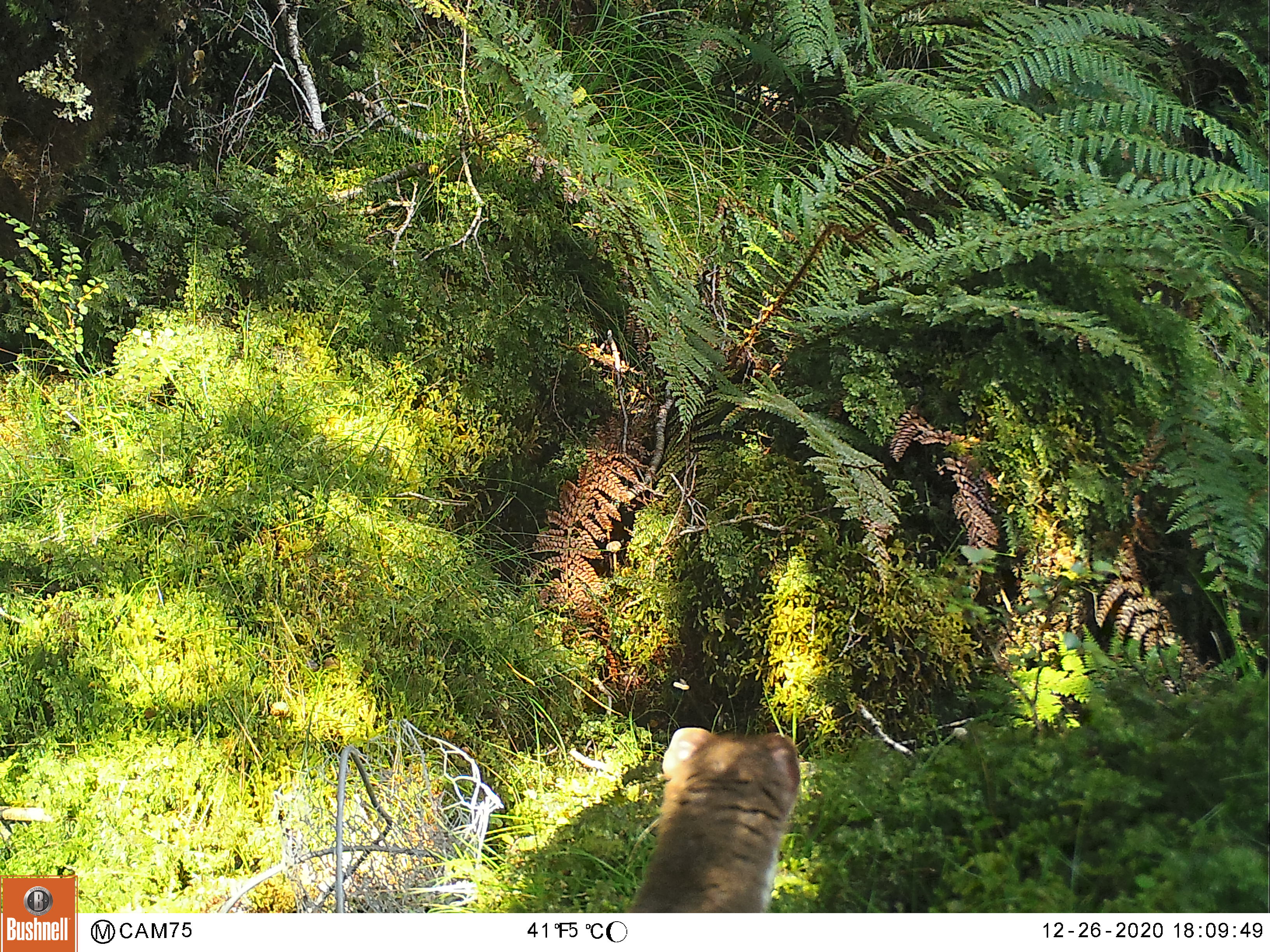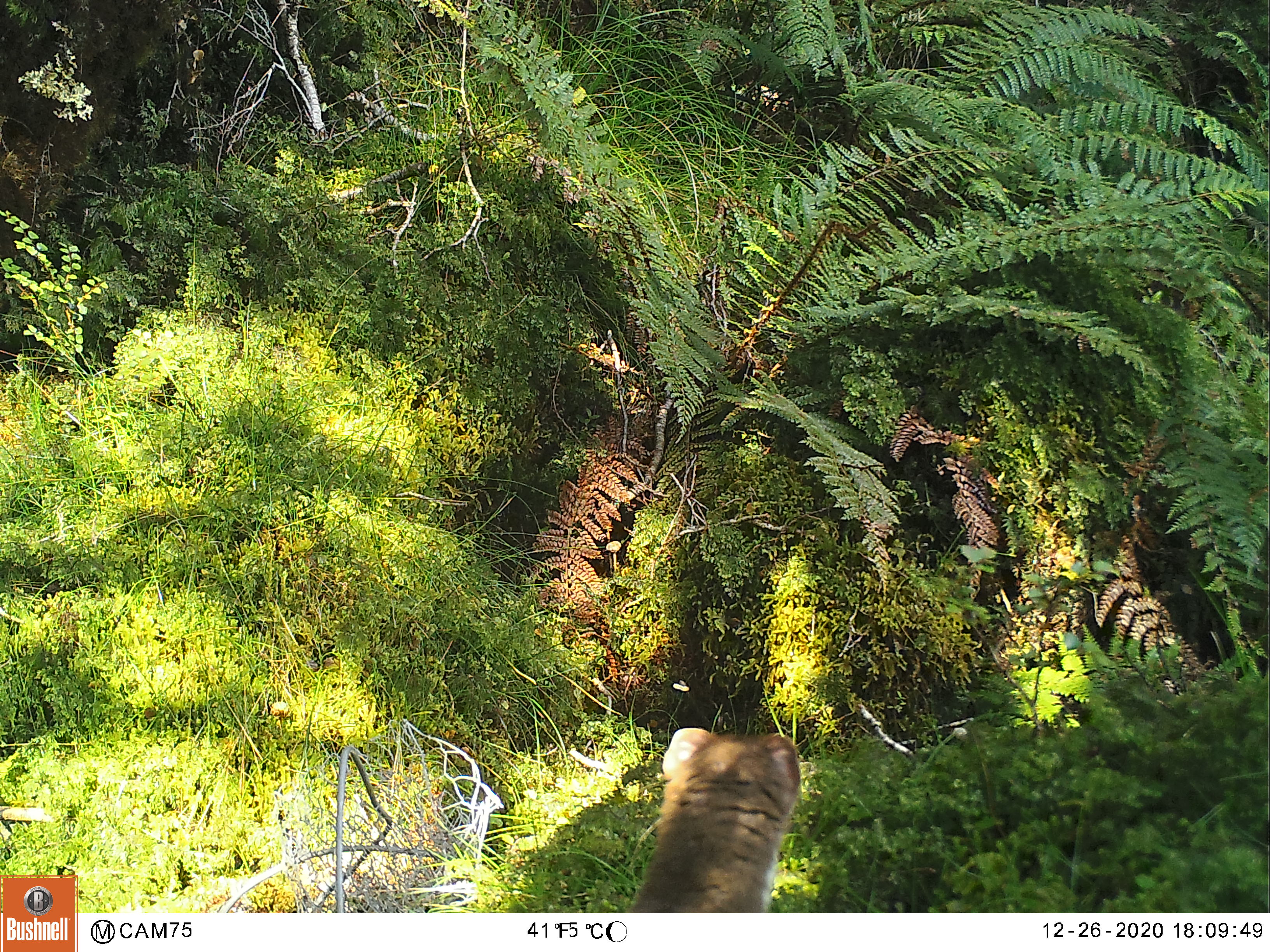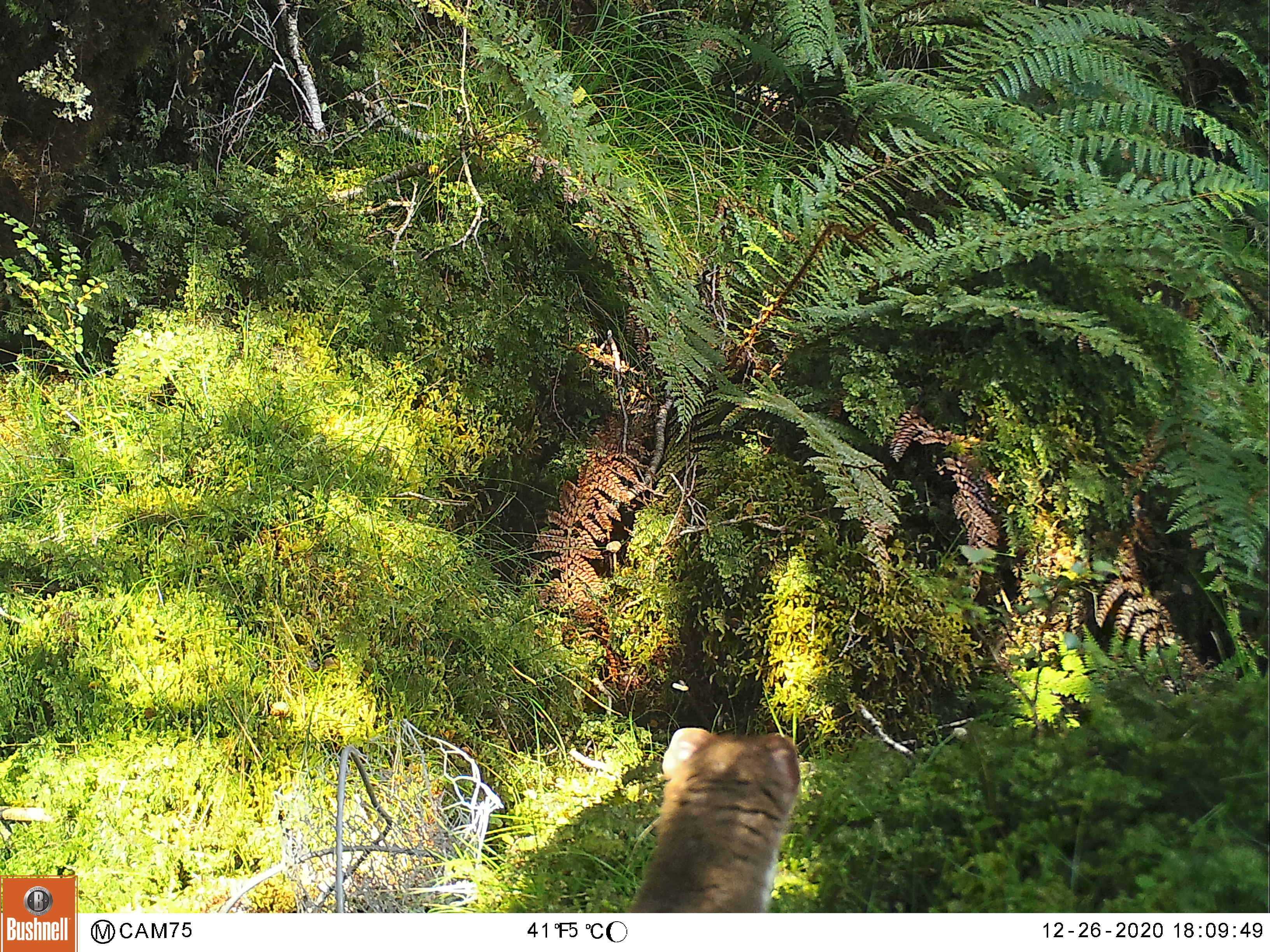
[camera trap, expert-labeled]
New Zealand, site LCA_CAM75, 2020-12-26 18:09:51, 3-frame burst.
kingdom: Animalia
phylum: Chordata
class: Mammalia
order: Carnivora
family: Mustelidae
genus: Mustela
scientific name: Mustela erminea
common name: stoat